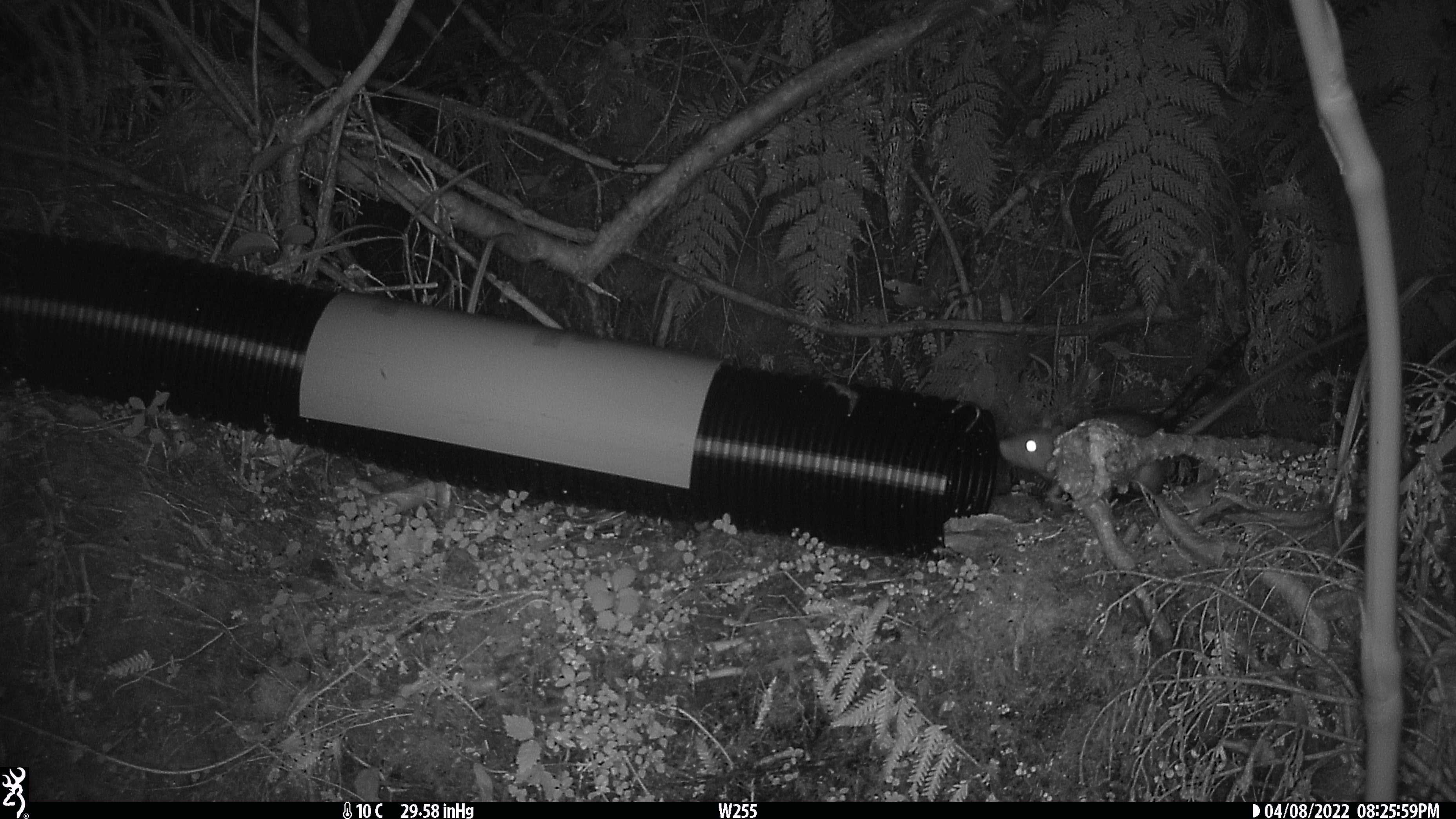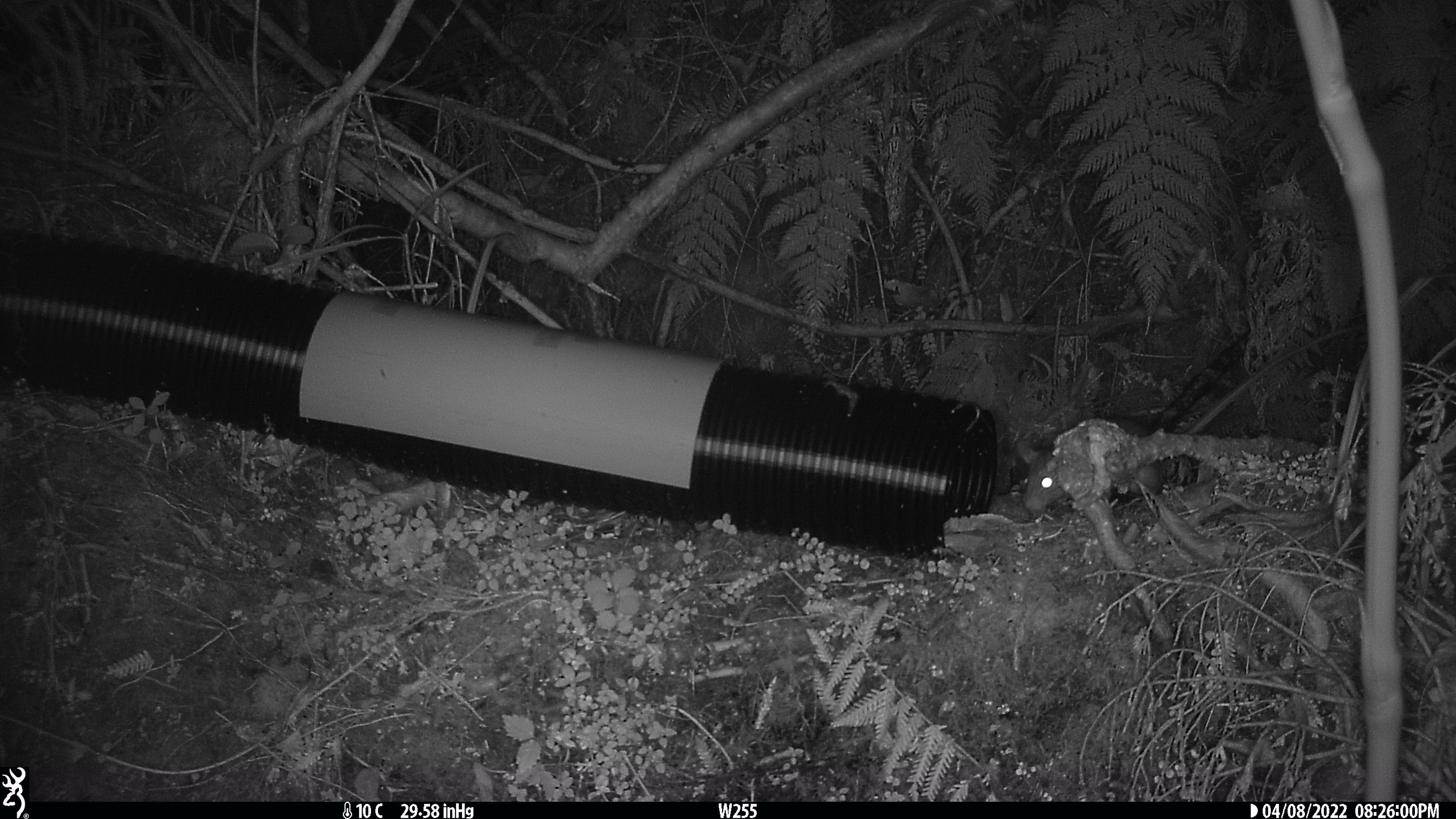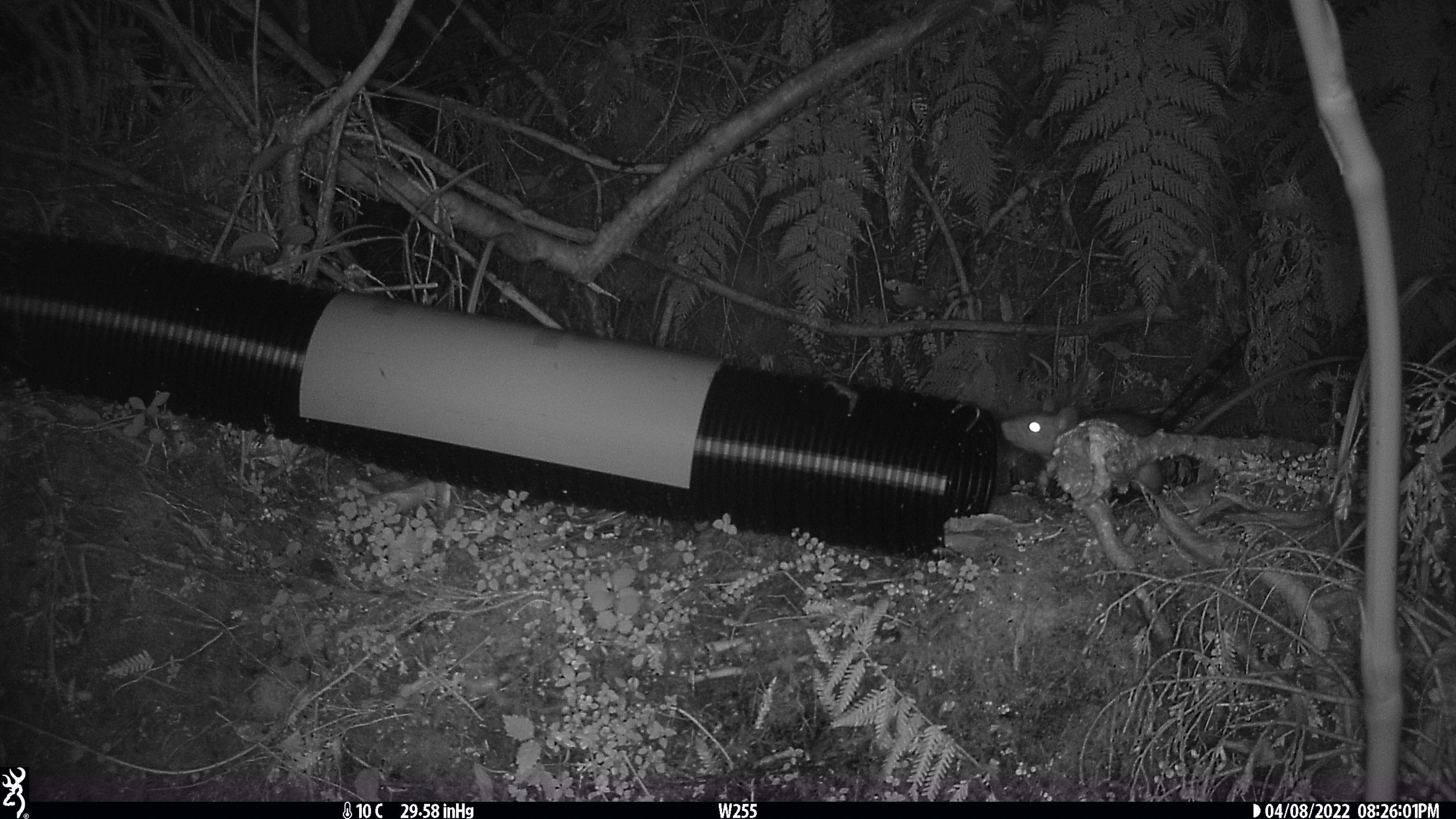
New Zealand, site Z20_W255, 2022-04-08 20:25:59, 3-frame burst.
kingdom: Animalia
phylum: Chordata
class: Mammalia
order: Rodentia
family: Muridae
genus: Rattus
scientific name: Rattus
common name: rat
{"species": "rat (Rattus)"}